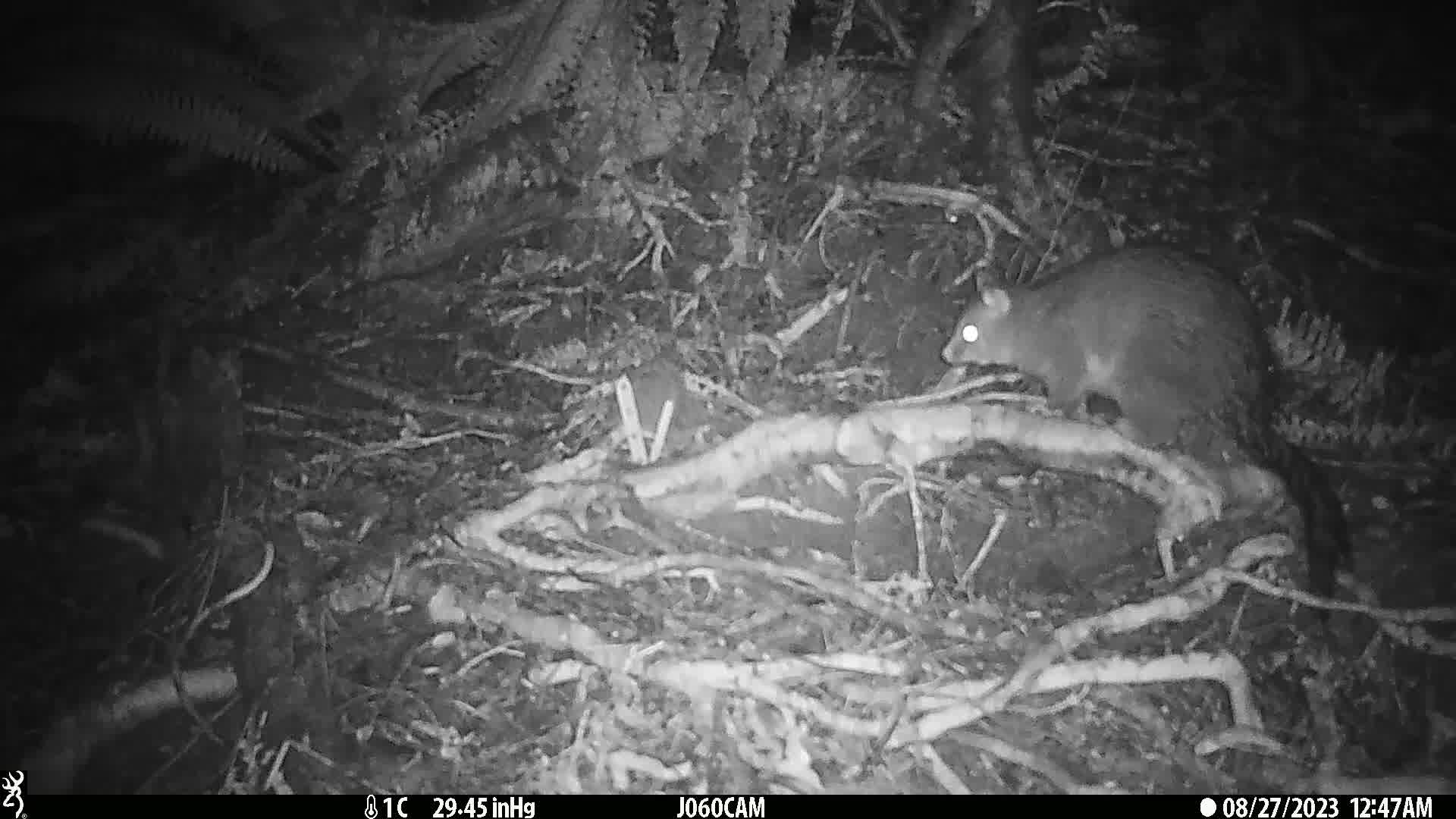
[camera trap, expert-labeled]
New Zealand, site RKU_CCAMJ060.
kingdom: Animalia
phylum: Chordata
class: Mammalia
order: Diprotodontia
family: Phalangeridae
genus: Trichosurus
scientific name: Trichosurus vulpecula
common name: common brushtail possum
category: possum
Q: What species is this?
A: Possum (common brushtail possum) (Trichosurus vulpecula).